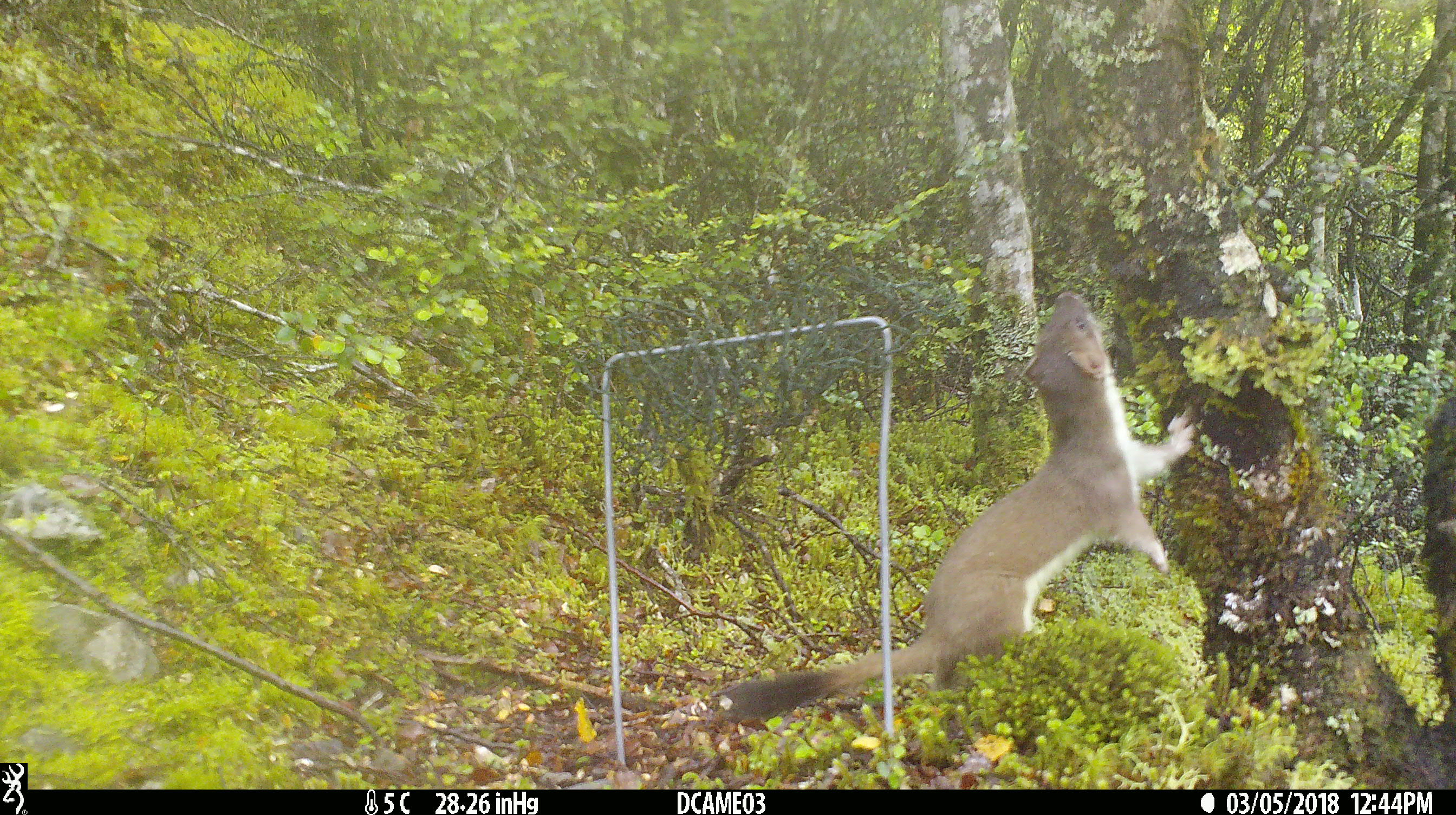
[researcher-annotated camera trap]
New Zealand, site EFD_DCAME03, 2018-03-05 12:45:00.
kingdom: Animalia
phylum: Chordata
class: Mammalia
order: Carnivora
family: Mustelidae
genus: Mustela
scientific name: Mustela erminea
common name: stoat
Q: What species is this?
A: Stoat (Mustela erminea).